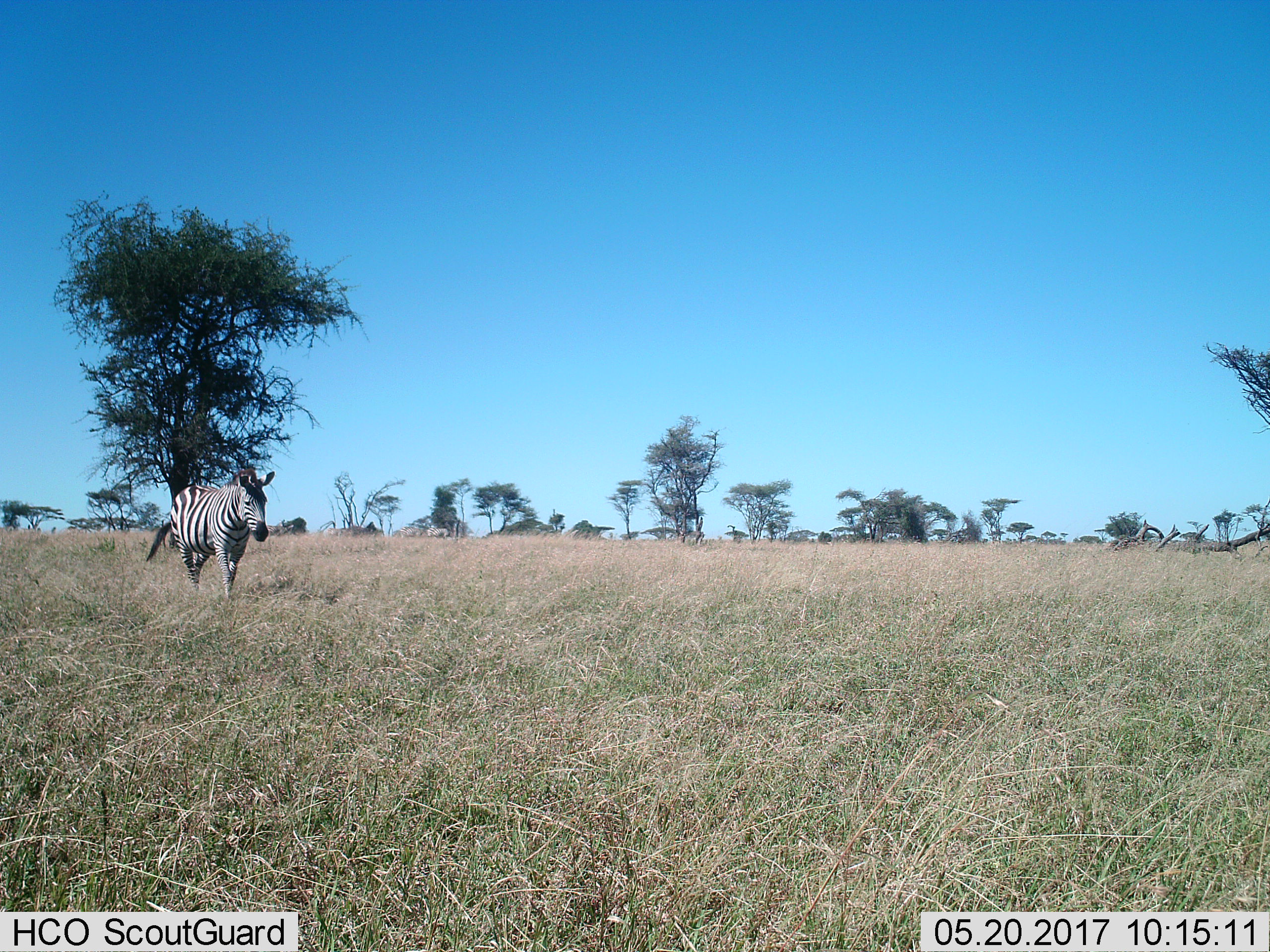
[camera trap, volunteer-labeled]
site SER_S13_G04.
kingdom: Animalia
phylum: Chordata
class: Mammalia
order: Perissodactyla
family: Equidae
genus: Equus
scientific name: Equus quagga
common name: plains zebra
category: zebraplains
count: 1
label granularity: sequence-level